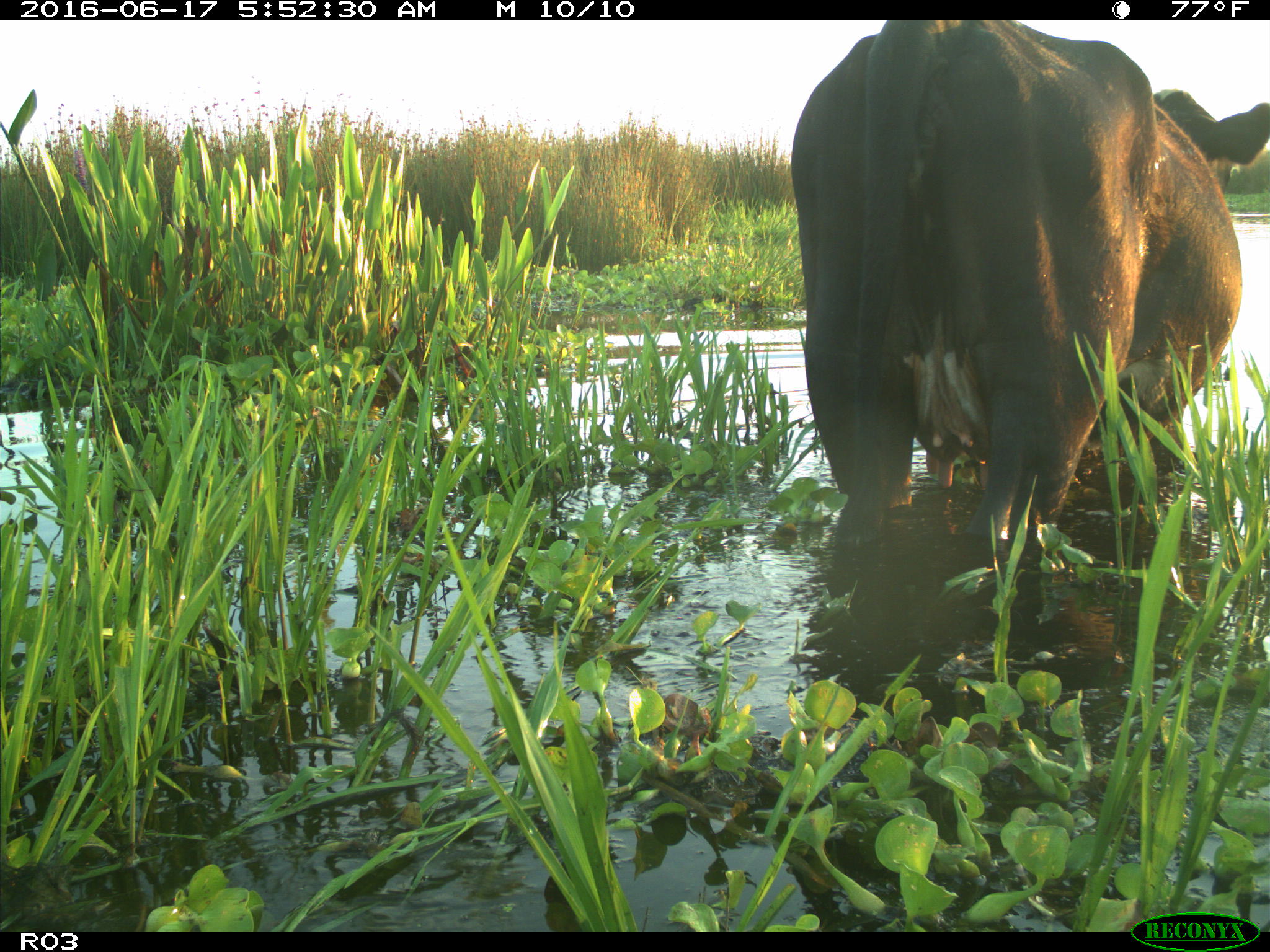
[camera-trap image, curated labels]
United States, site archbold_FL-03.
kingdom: Animalia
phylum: Chordata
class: Mammalia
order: Artiodactyla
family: Bovidae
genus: Bos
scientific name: Bos taurus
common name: domestic cow